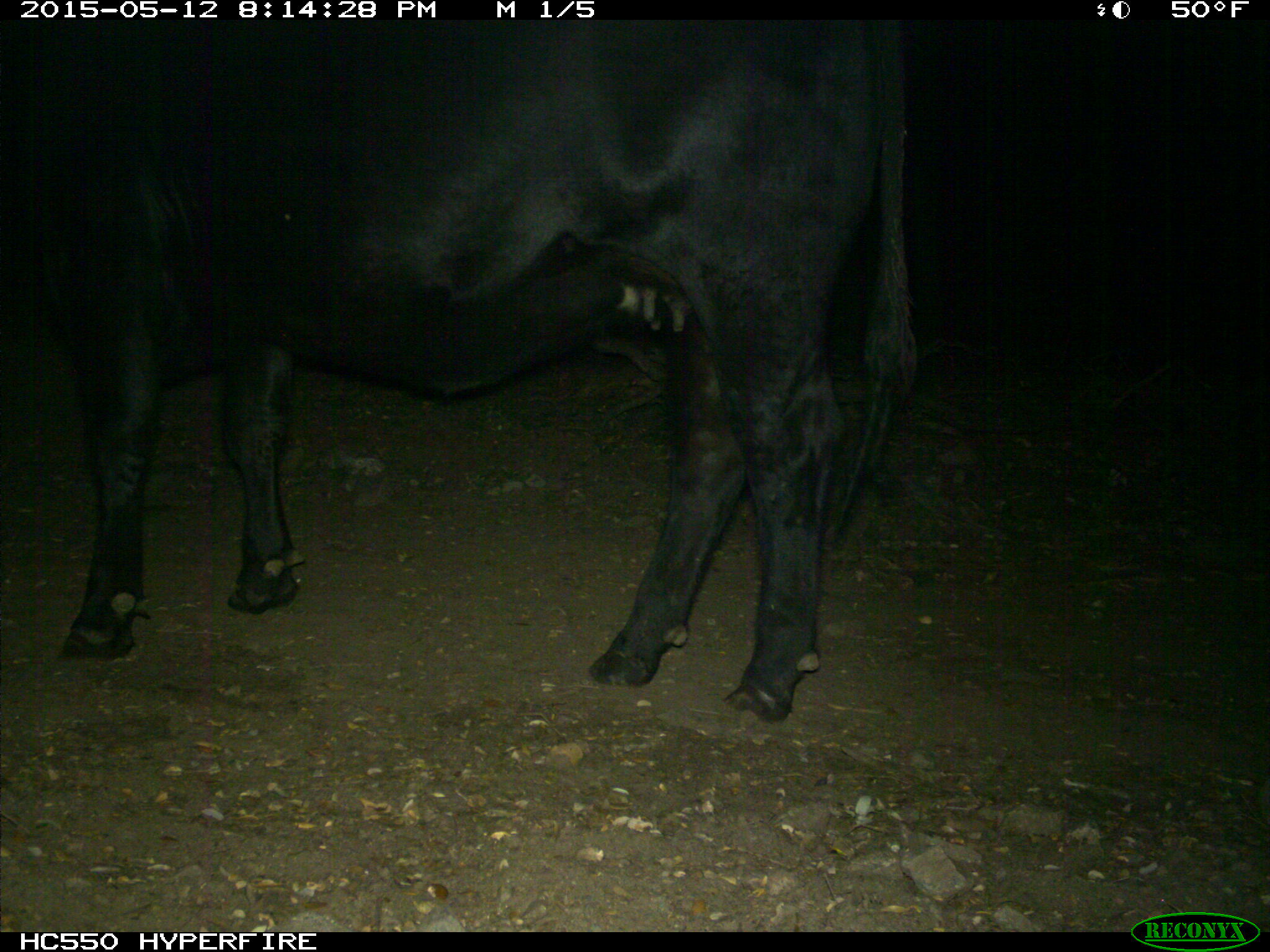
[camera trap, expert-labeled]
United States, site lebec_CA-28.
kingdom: Animalia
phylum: Chordata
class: Mammalia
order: Artiodactyla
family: Bovidae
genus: Bos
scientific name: Bos taurus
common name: domestic cow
Bos taurus (domestic cow).